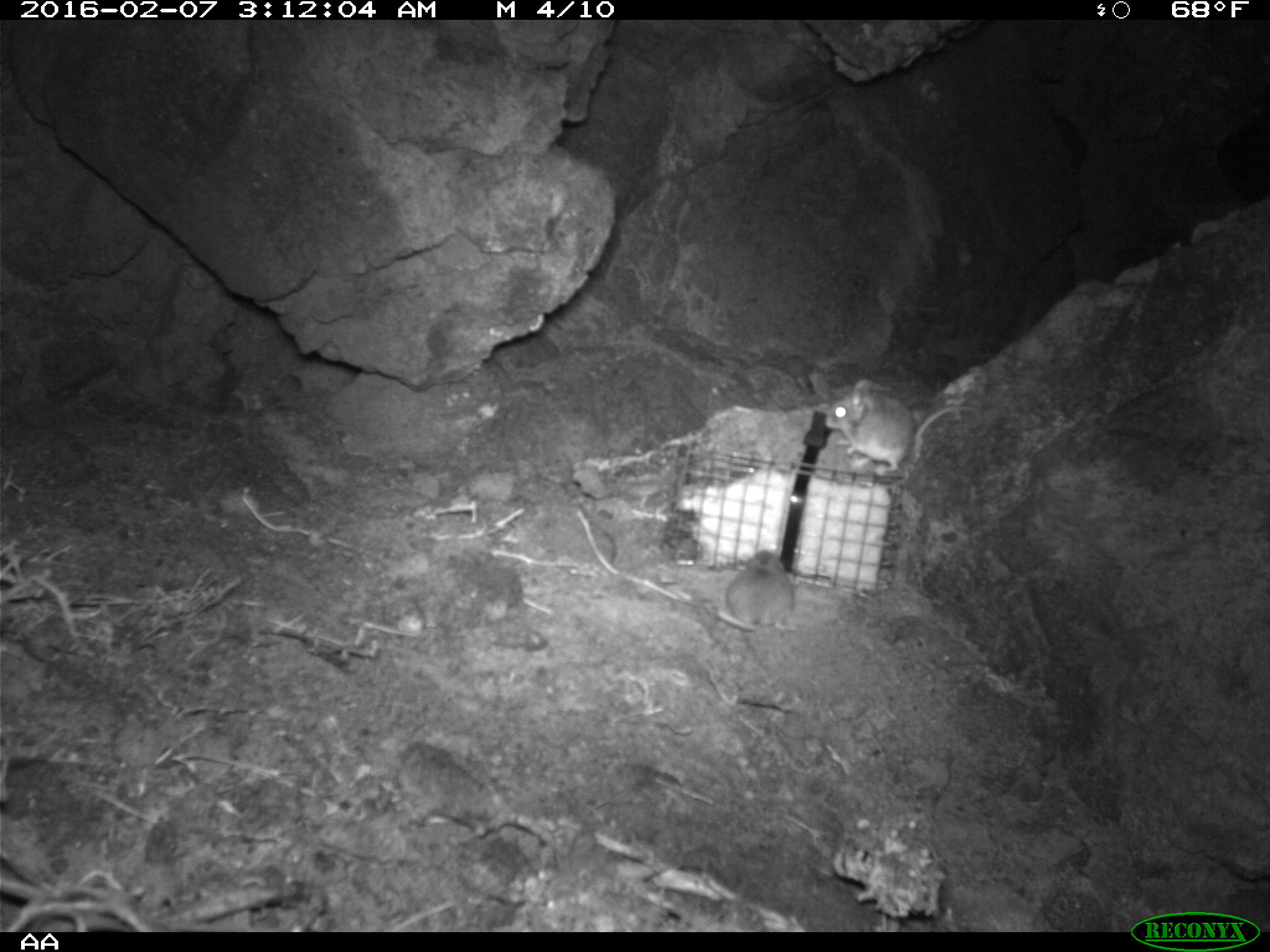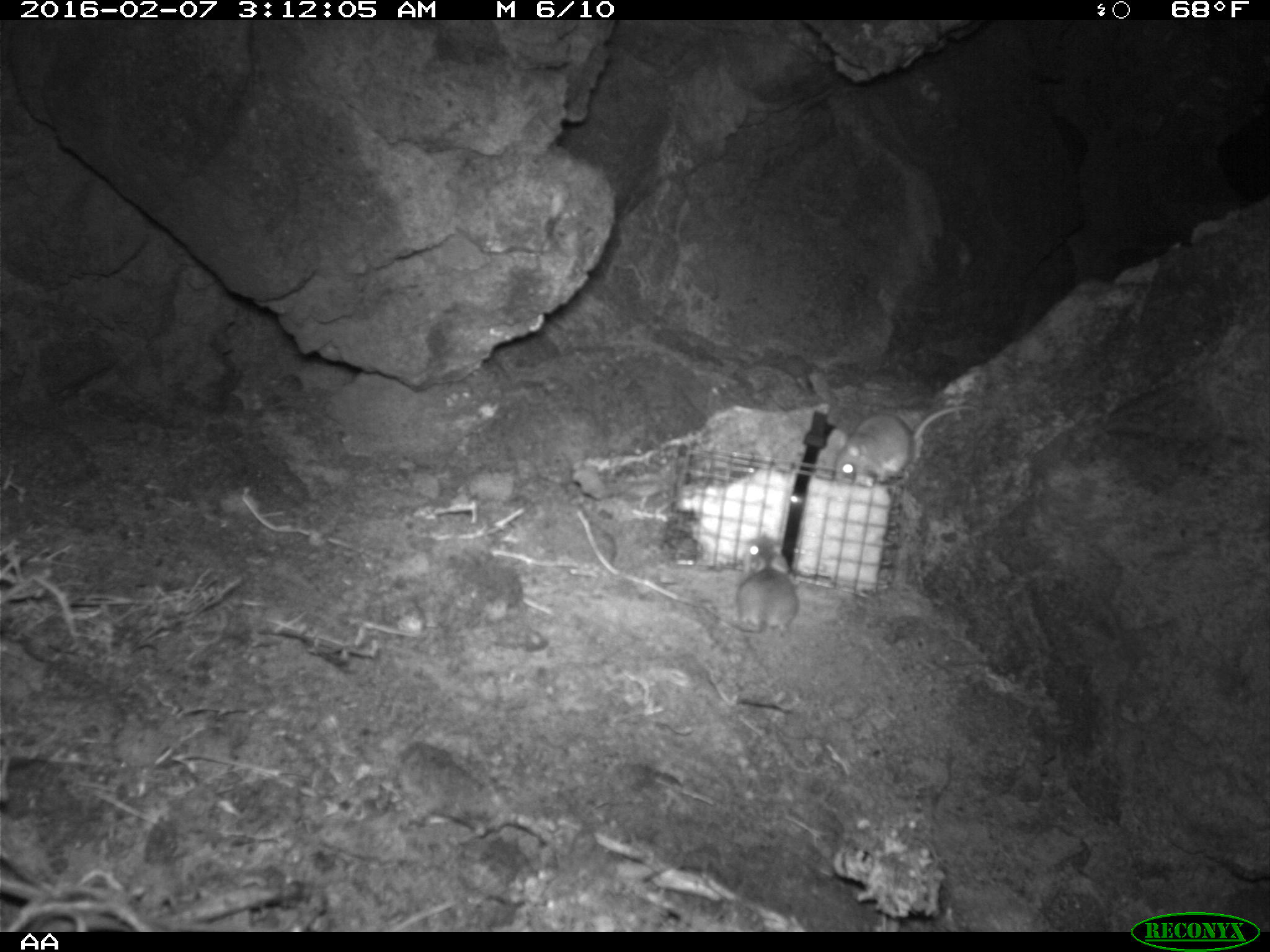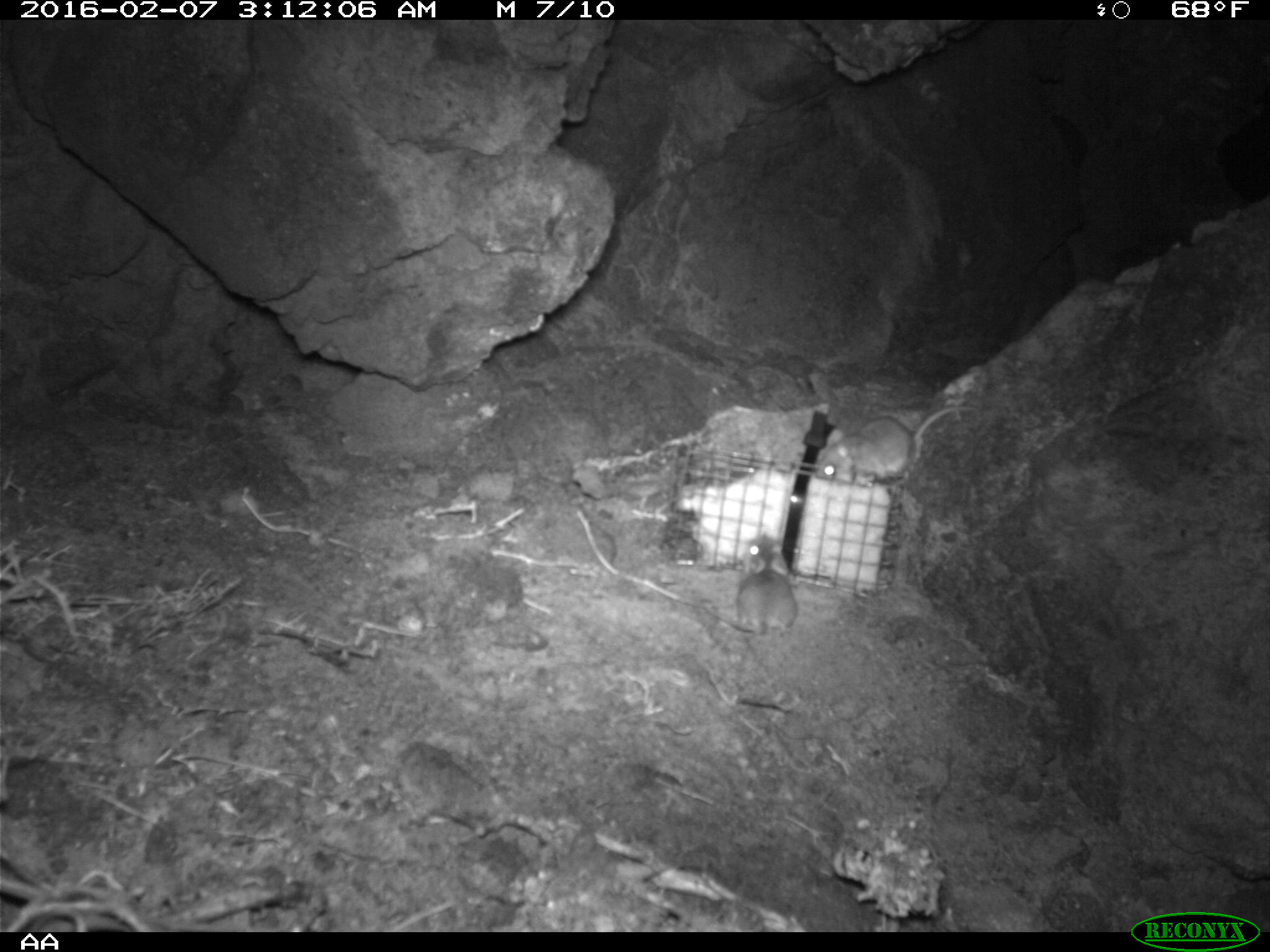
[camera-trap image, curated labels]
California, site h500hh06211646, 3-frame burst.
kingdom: Animalia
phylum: Chordata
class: Mammalia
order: Rodentia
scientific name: Rodentia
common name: rodent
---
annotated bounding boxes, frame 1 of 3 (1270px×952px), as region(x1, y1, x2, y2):
rodent: region(824, 379, 972, 472); region(716, 550, 796, 632)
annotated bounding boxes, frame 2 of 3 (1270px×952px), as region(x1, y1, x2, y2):
rodent: region(833, 405, 975, 483); region(715, 534, 797, 634)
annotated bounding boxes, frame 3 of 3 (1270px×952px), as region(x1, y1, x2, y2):
rodent: region(813, 404, 977, 486); region(698, 532, 795, 640)